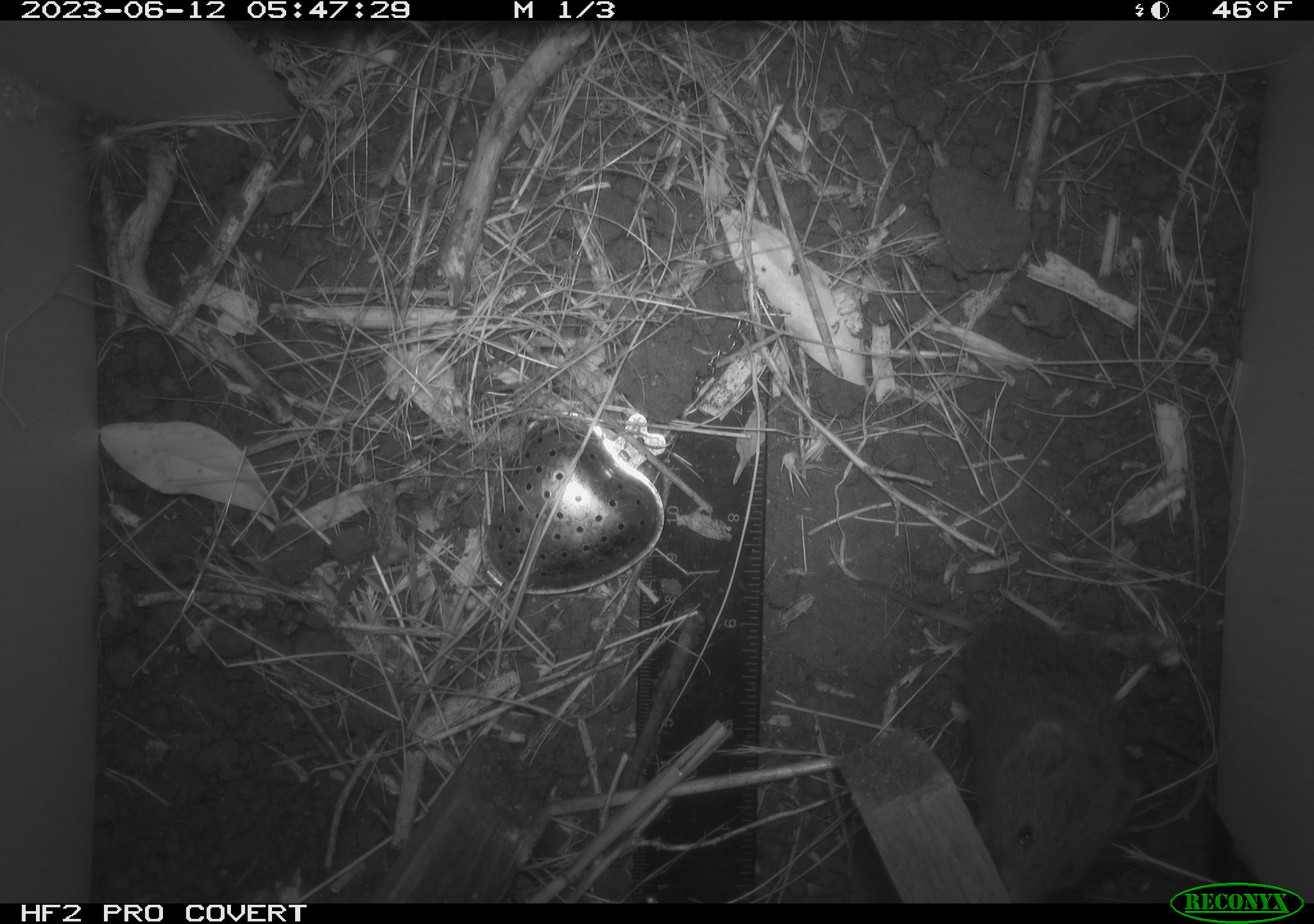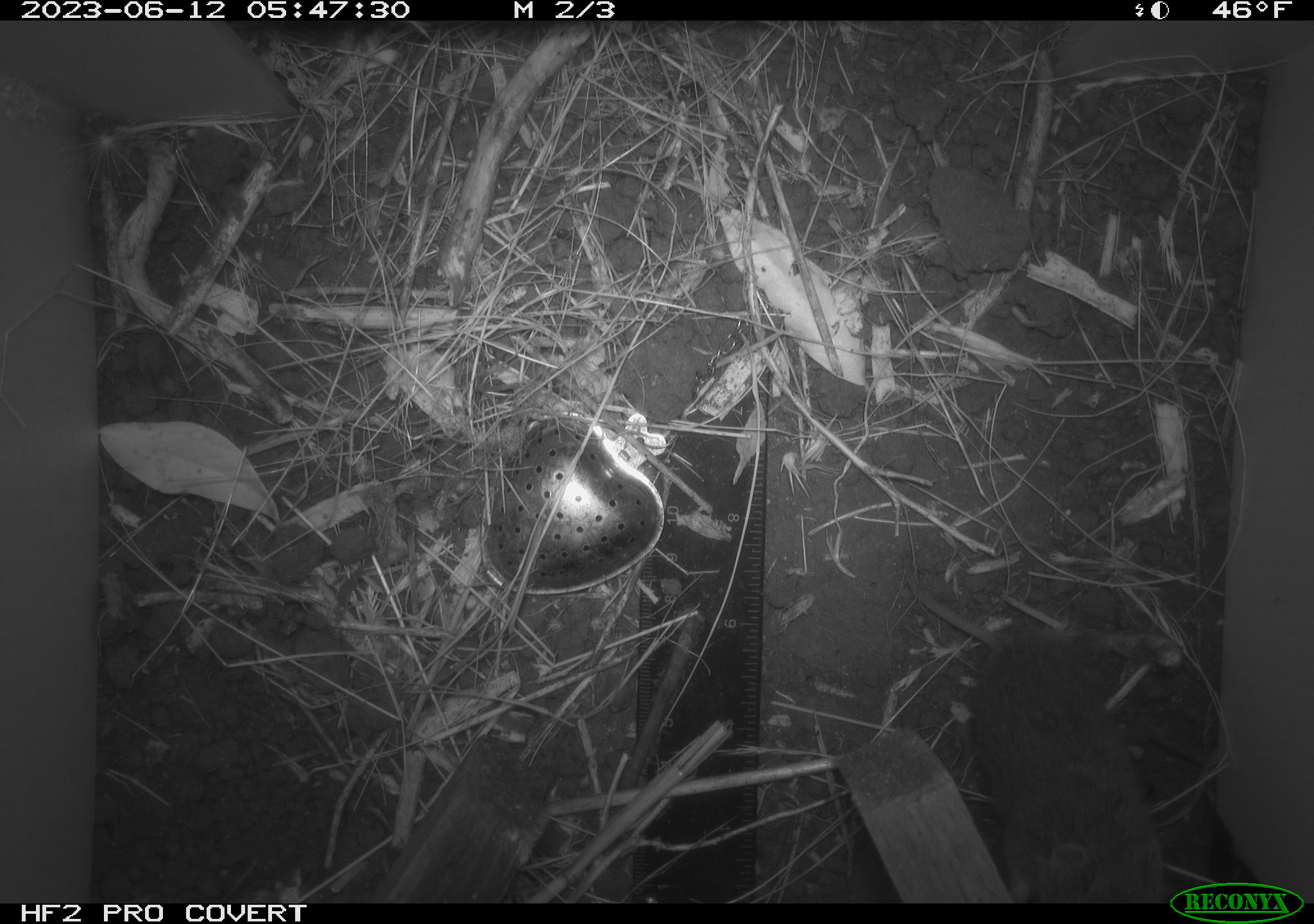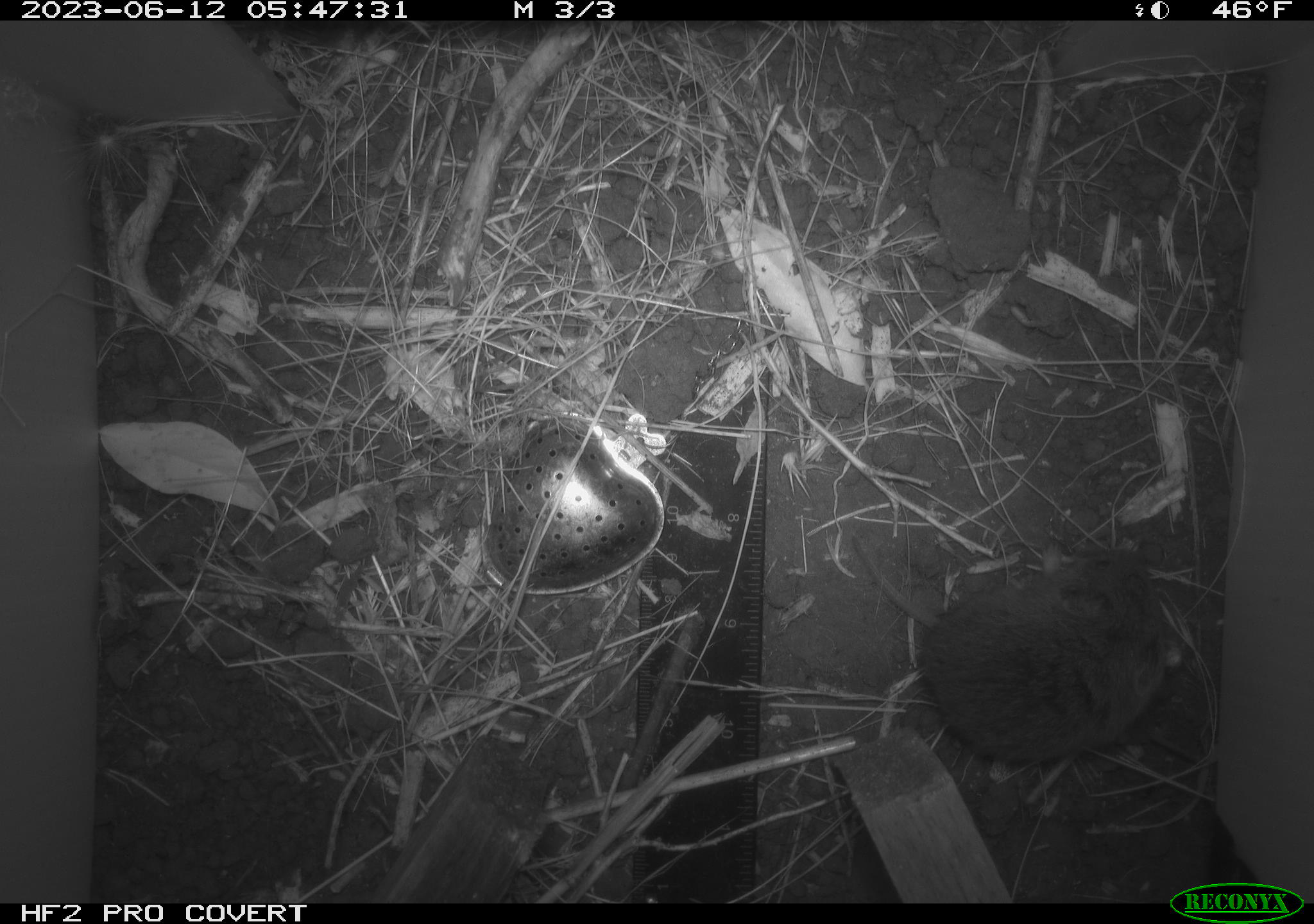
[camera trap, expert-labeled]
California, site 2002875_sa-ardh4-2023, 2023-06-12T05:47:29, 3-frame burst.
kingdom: Animalia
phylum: Chordata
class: Mammalia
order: Rodentia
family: Cricetidae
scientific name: Arvicolinae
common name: voles, lemmings, and muskrats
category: arvicolinae subfamily